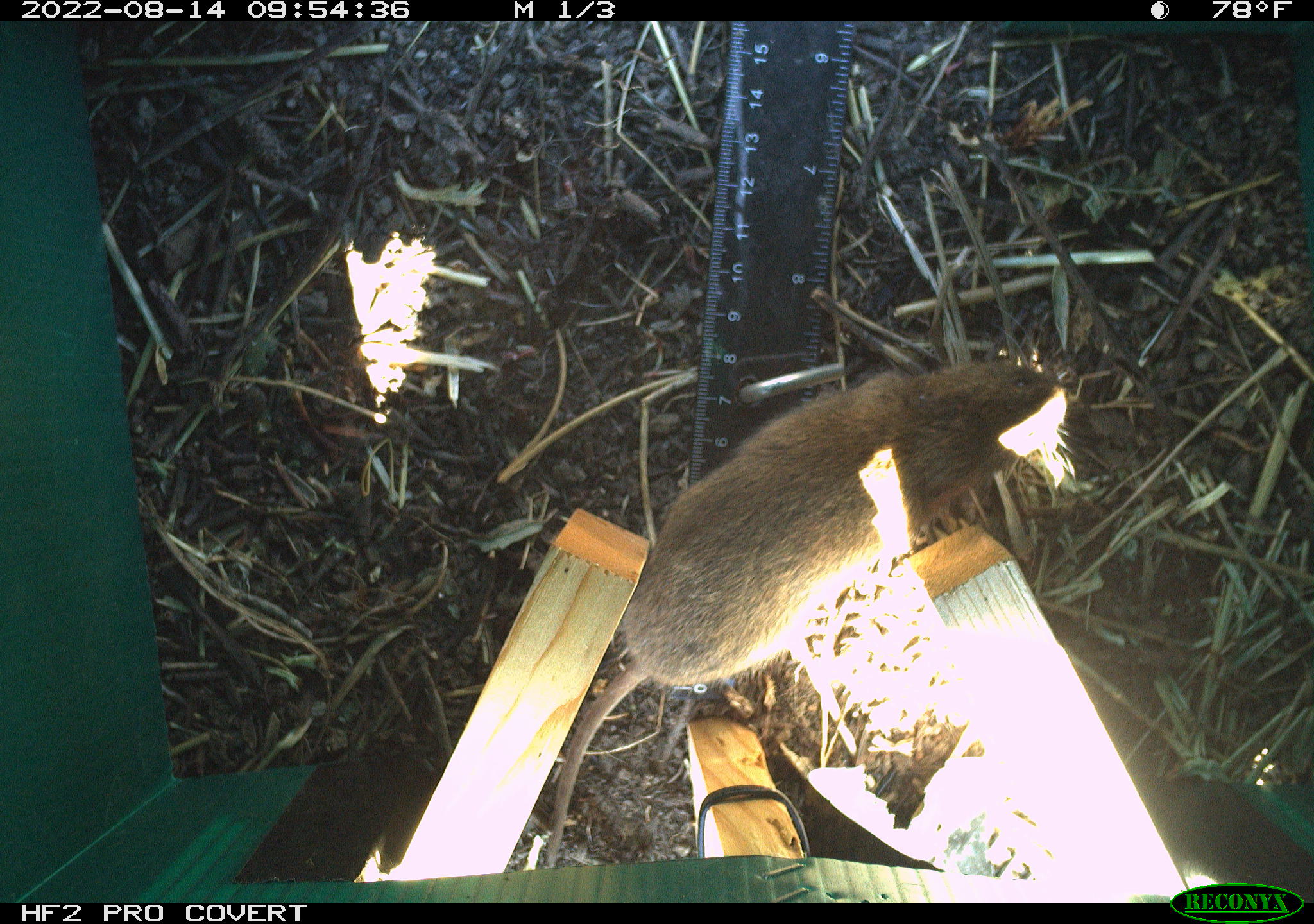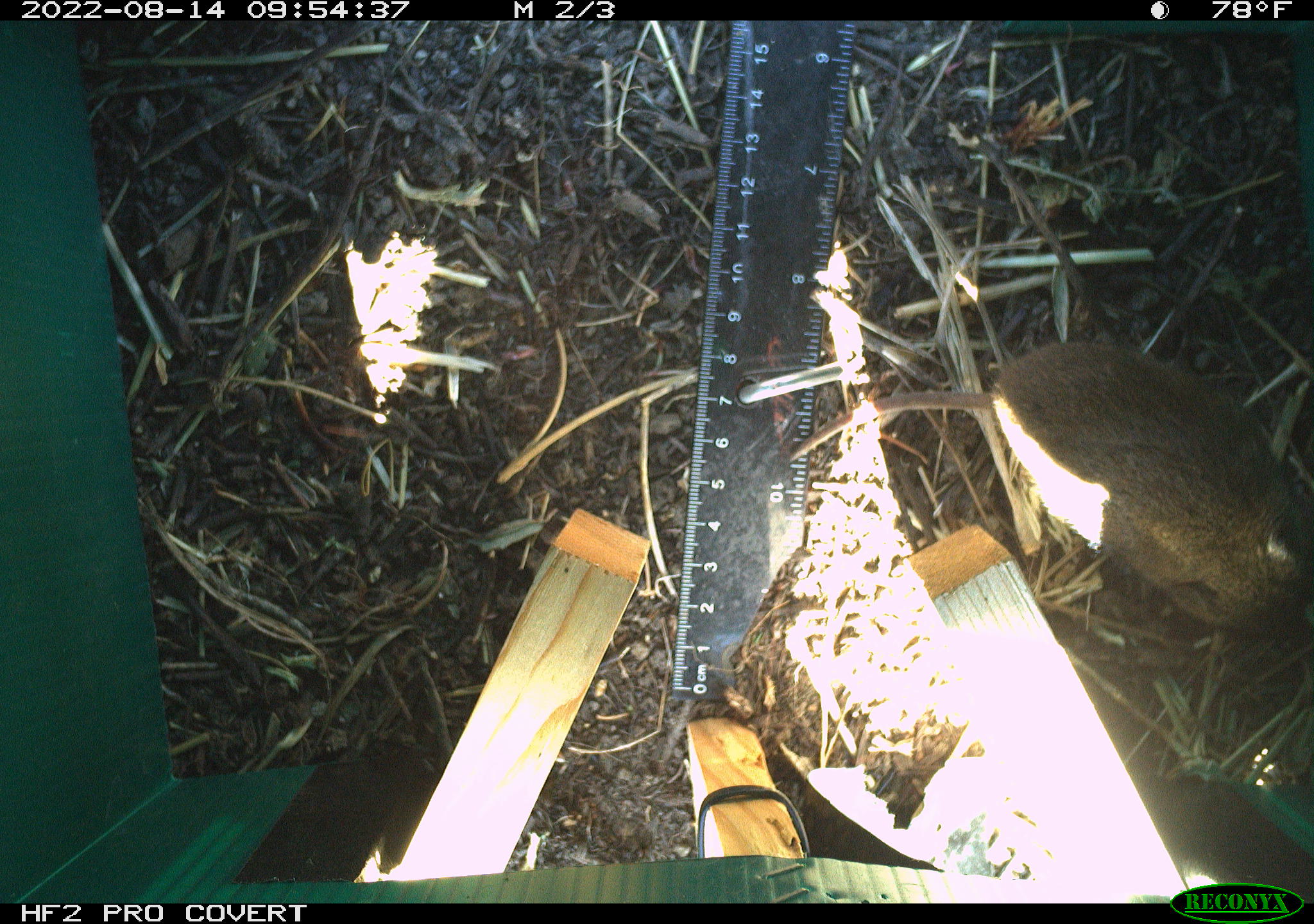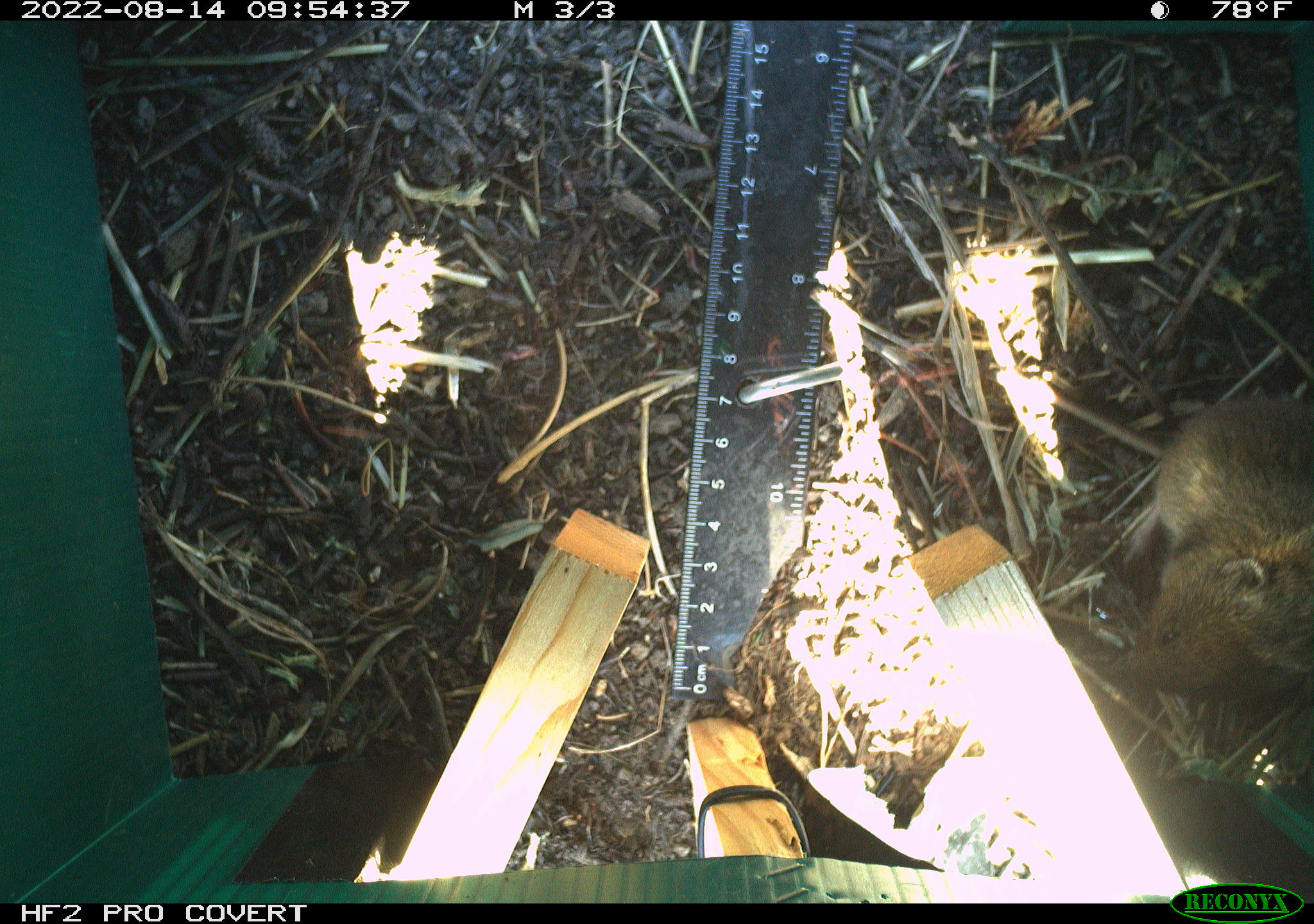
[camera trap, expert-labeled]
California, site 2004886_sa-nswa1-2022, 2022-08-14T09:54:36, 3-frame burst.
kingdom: Animalia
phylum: Chordata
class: Mammalia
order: Rodentia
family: Cricetidae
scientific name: Cricetidae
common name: hamsters, voles, lemmings, and allies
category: cricetidae family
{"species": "cricetidae family (hamsters, voles, lemmings, and allies) (Cricetidae)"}